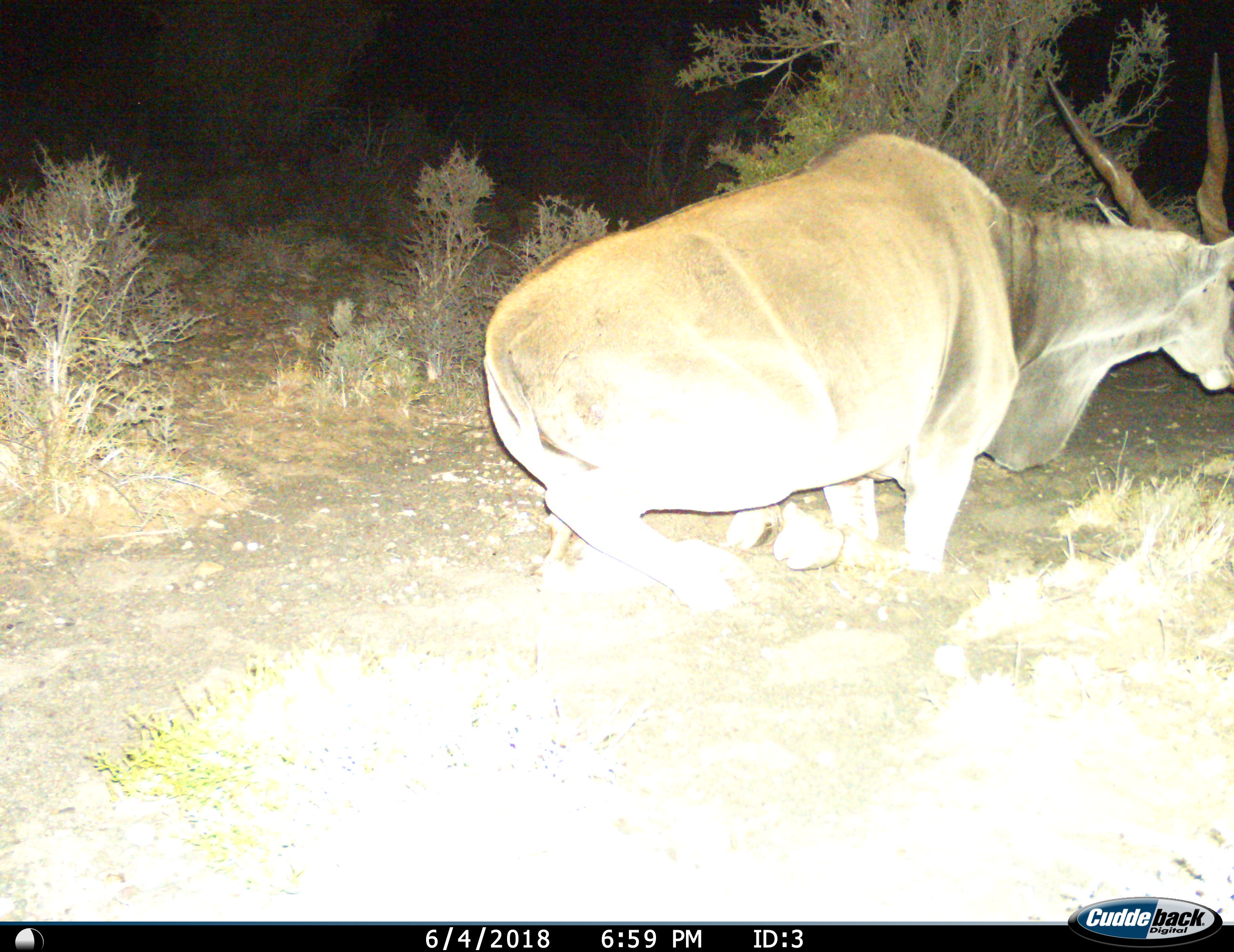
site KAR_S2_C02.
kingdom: Animalia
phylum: Chordata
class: Mammalia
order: Artiodactyla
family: Bovidae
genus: Tragelaphus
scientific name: Tragelaphus oryx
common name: eland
Eland (Tragelaphus oryx), count 1. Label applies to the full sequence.